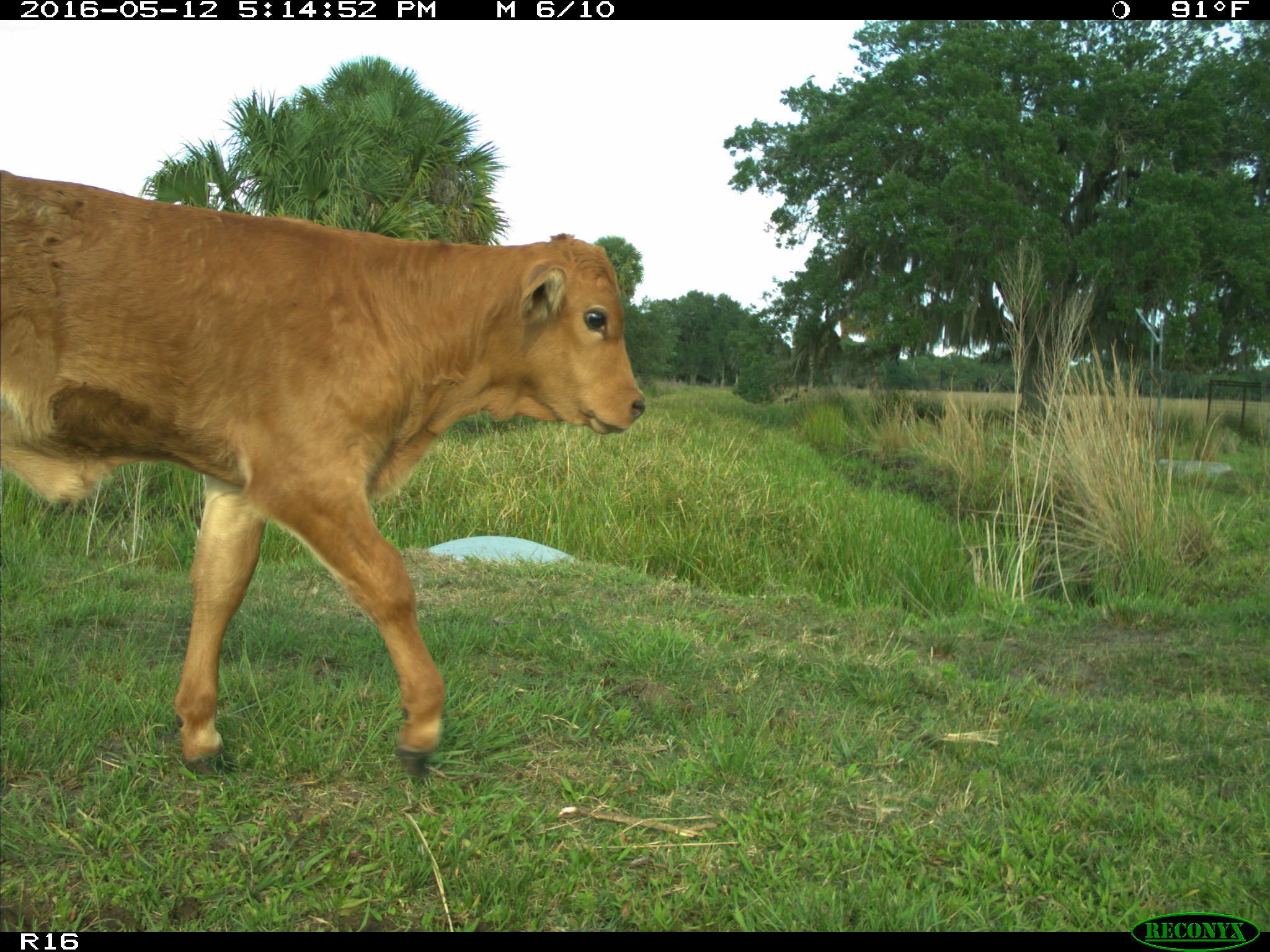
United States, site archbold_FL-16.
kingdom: Animalia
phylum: Chordata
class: Mammalia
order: Artiodactyla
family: Bovidae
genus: Bos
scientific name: Bos taurus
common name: domestic cow